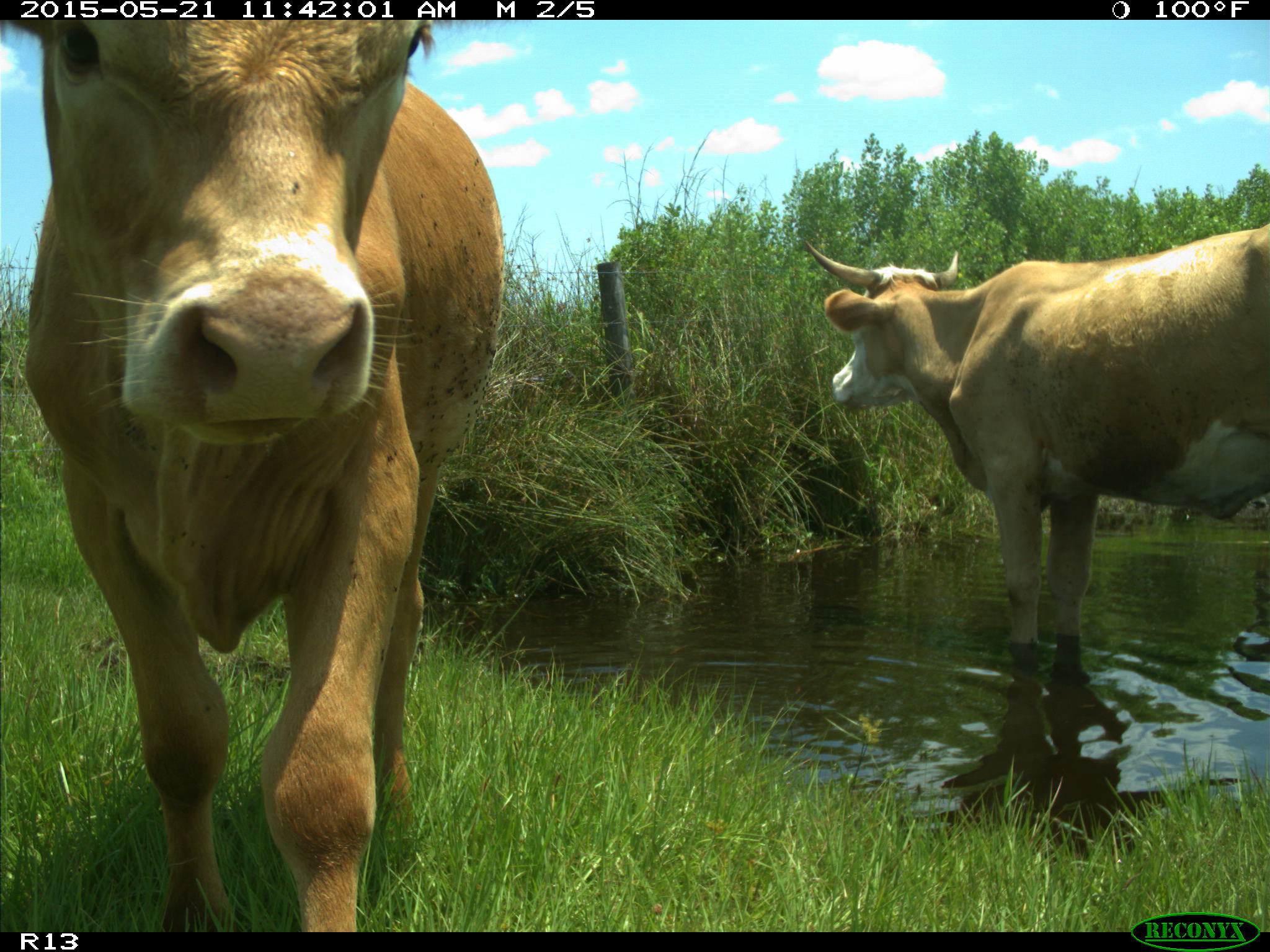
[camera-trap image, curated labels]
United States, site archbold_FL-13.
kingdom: Animalia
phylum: Chordata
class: Mammalia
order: Artiodactyla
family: Bovidae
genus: Bos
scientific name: Bos taurus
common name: domestic cow